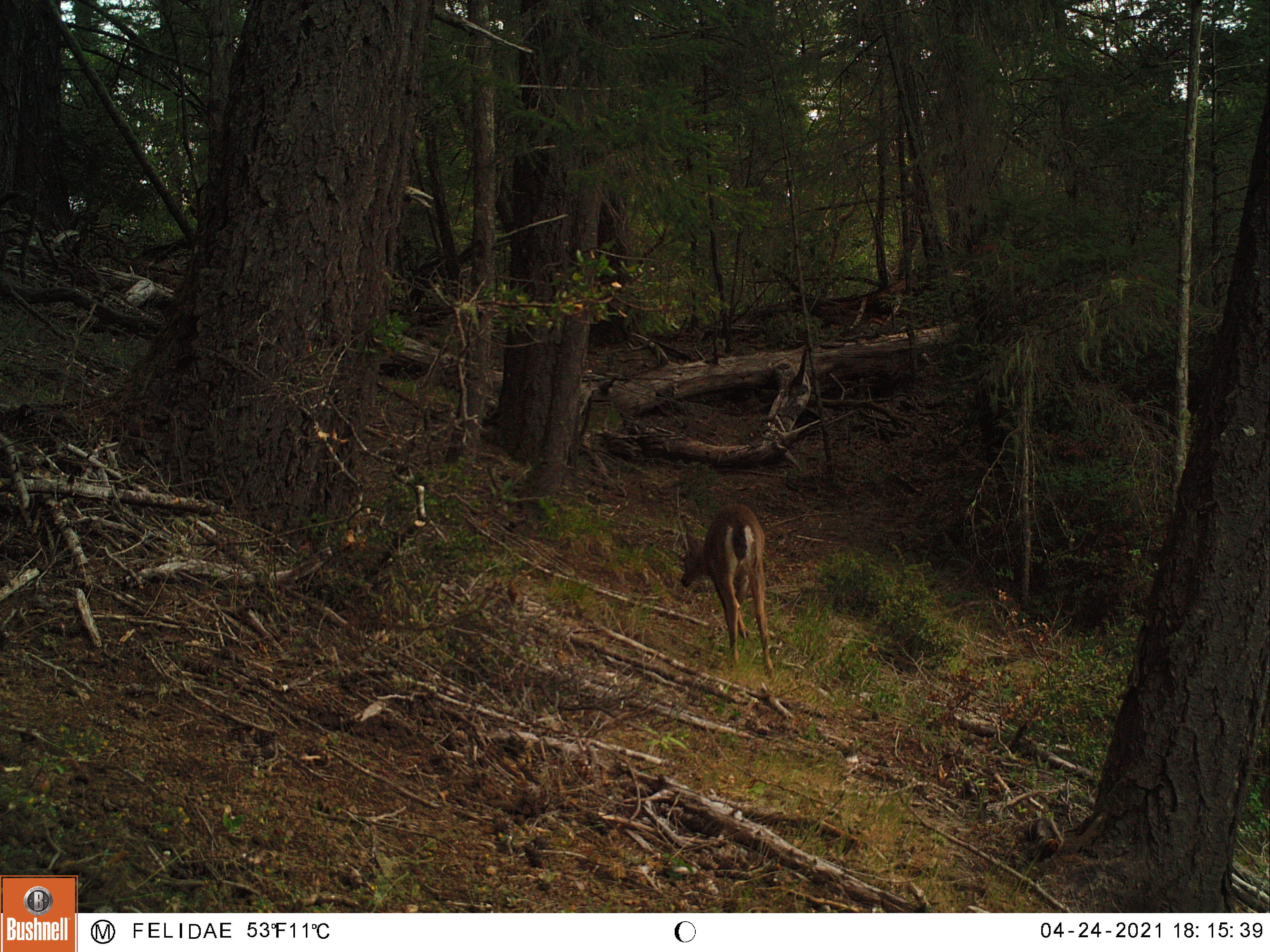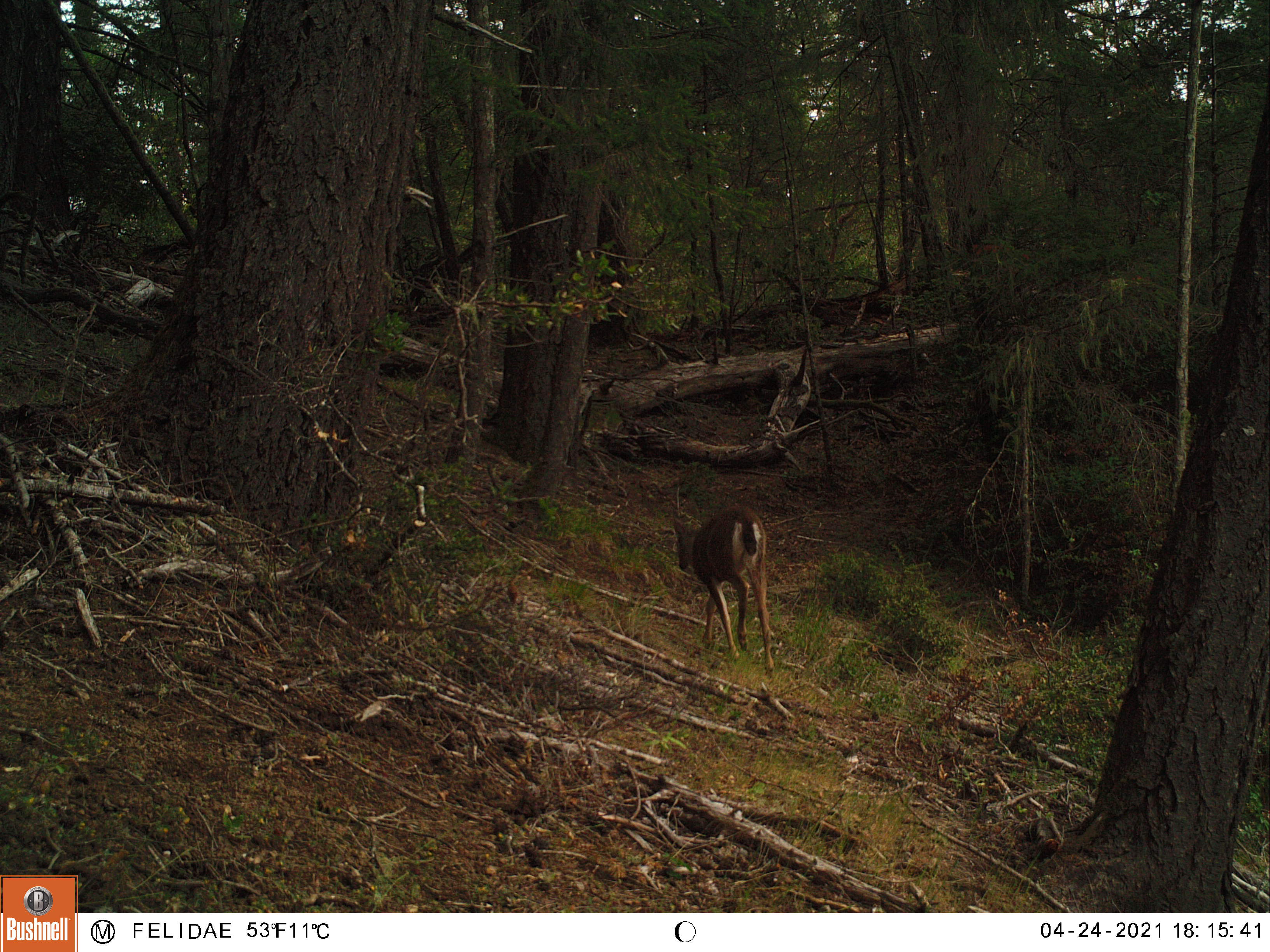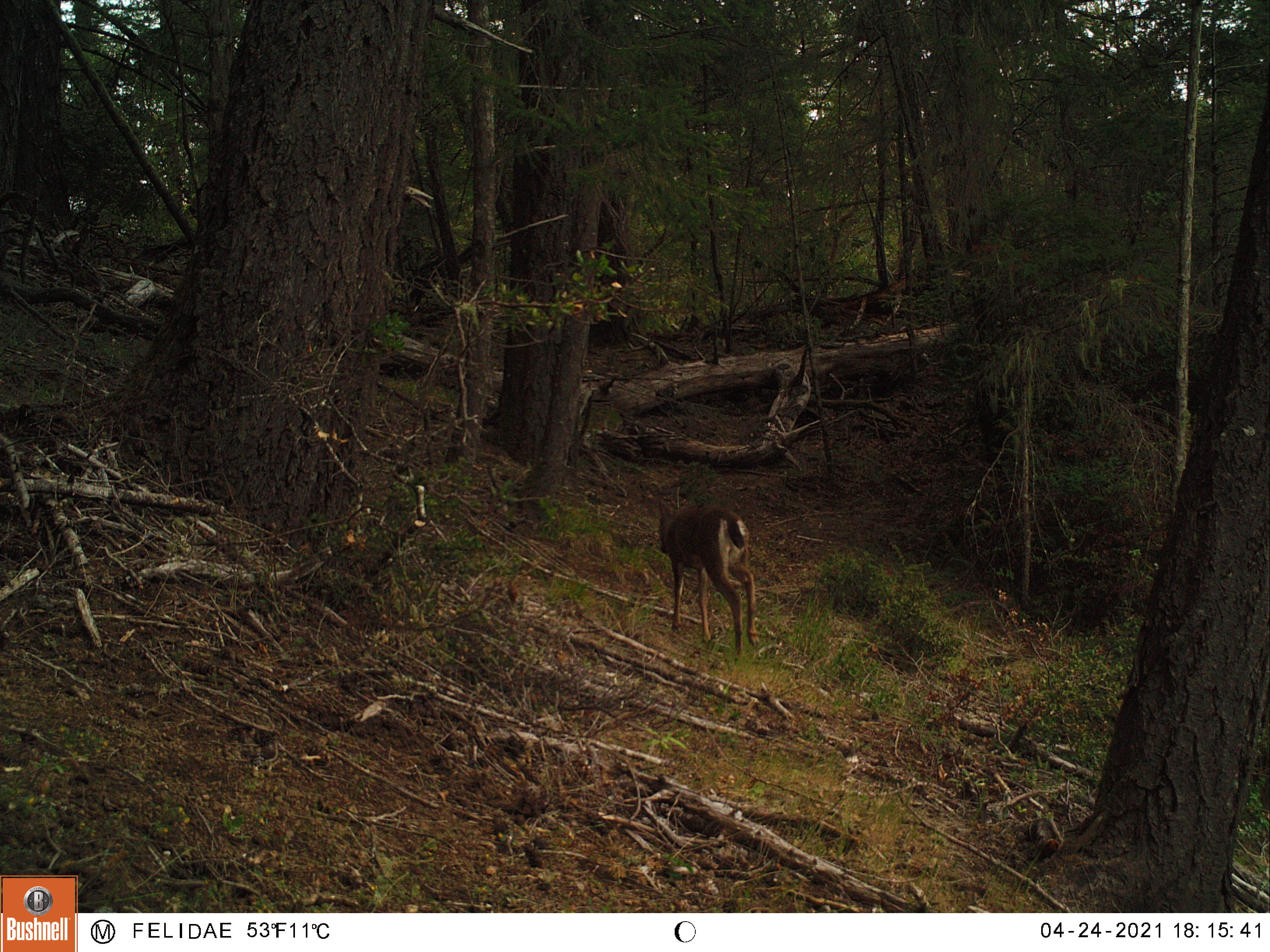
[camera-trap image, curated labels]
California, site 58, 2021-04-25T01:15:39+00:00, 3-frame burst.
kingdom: Animalia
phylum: Chordata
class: Mammalia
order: Artiodactyla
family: Cervidae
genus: Odocoileus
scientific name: Odocoileus hemionus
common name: mule deer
Mule deer (Odocoileus hemionus).